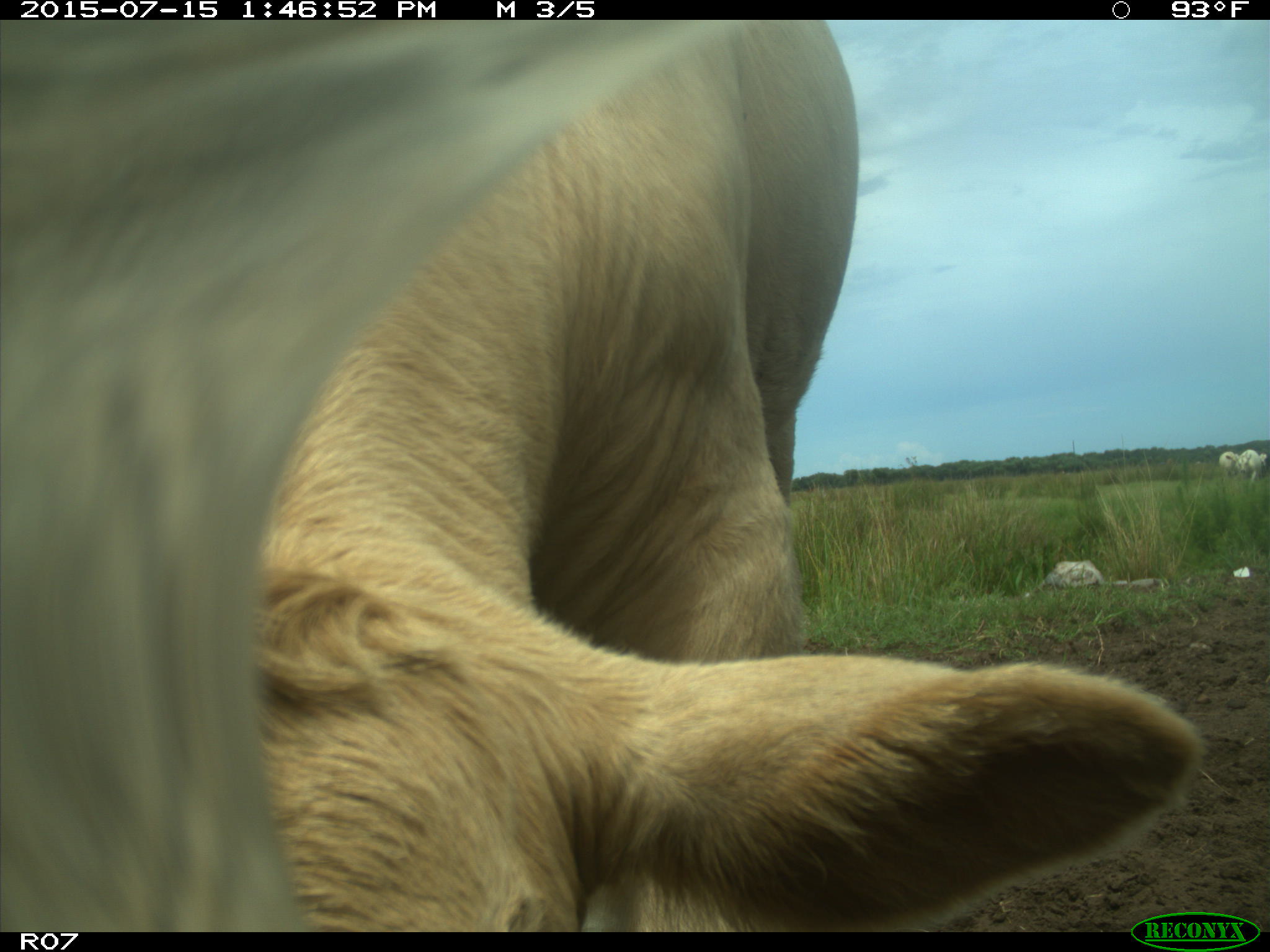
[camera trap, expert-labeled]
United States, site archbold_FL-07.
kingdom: Animalia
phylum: Chordata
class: Mammalia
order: Artiodactyla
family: Bovidae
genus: Bos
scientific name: Bos taurus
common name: domestic cow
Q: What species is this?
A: Bos taurus (domestic cow).